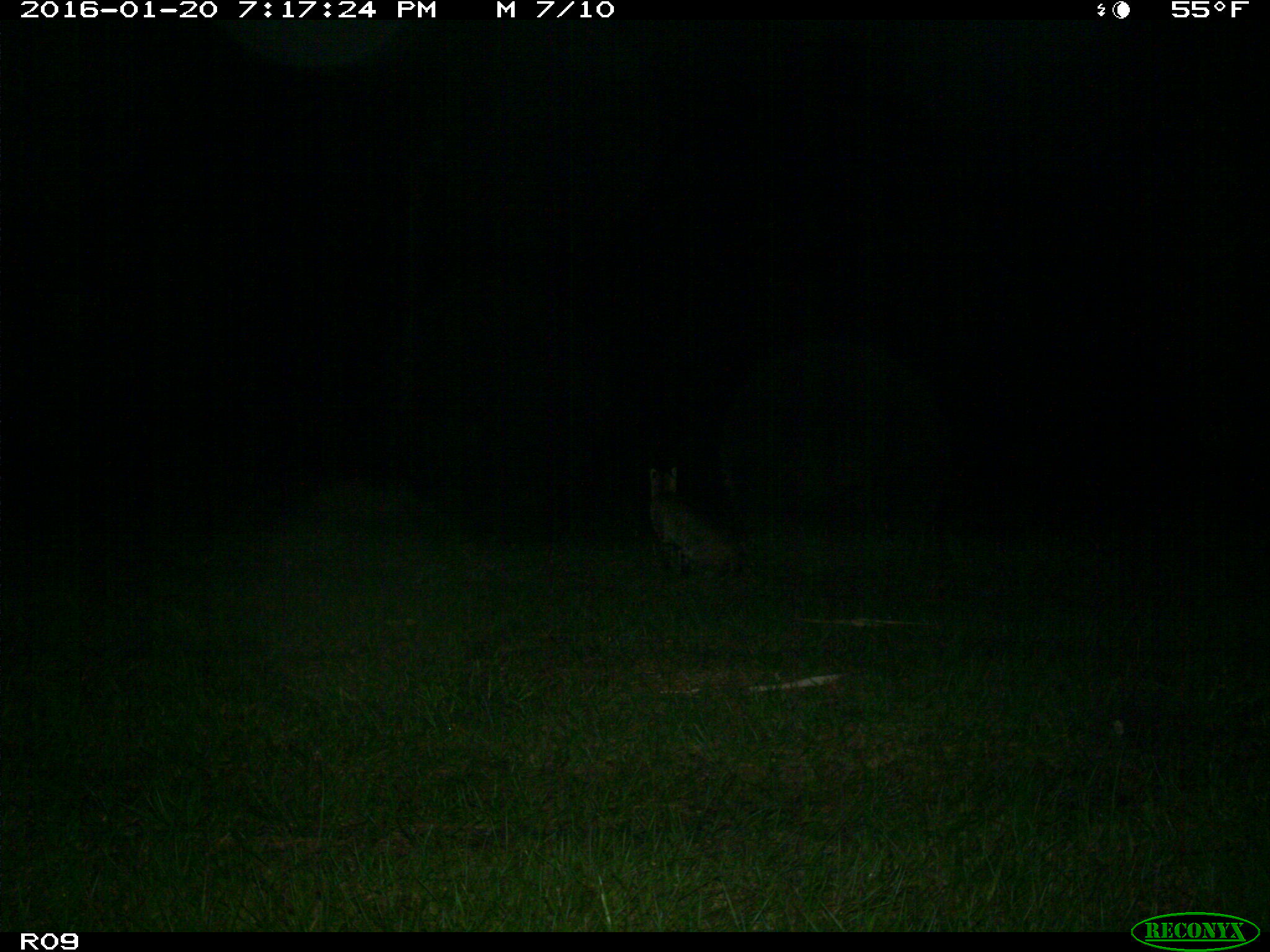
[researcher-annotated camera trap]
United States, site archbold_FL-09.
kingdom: Animalia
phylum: Chordata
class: Mammalia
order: Carnivora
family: Felidae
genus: Lynx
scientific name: Lynx rufus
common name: bobcat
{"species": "Lynx rufus (bobcat)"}